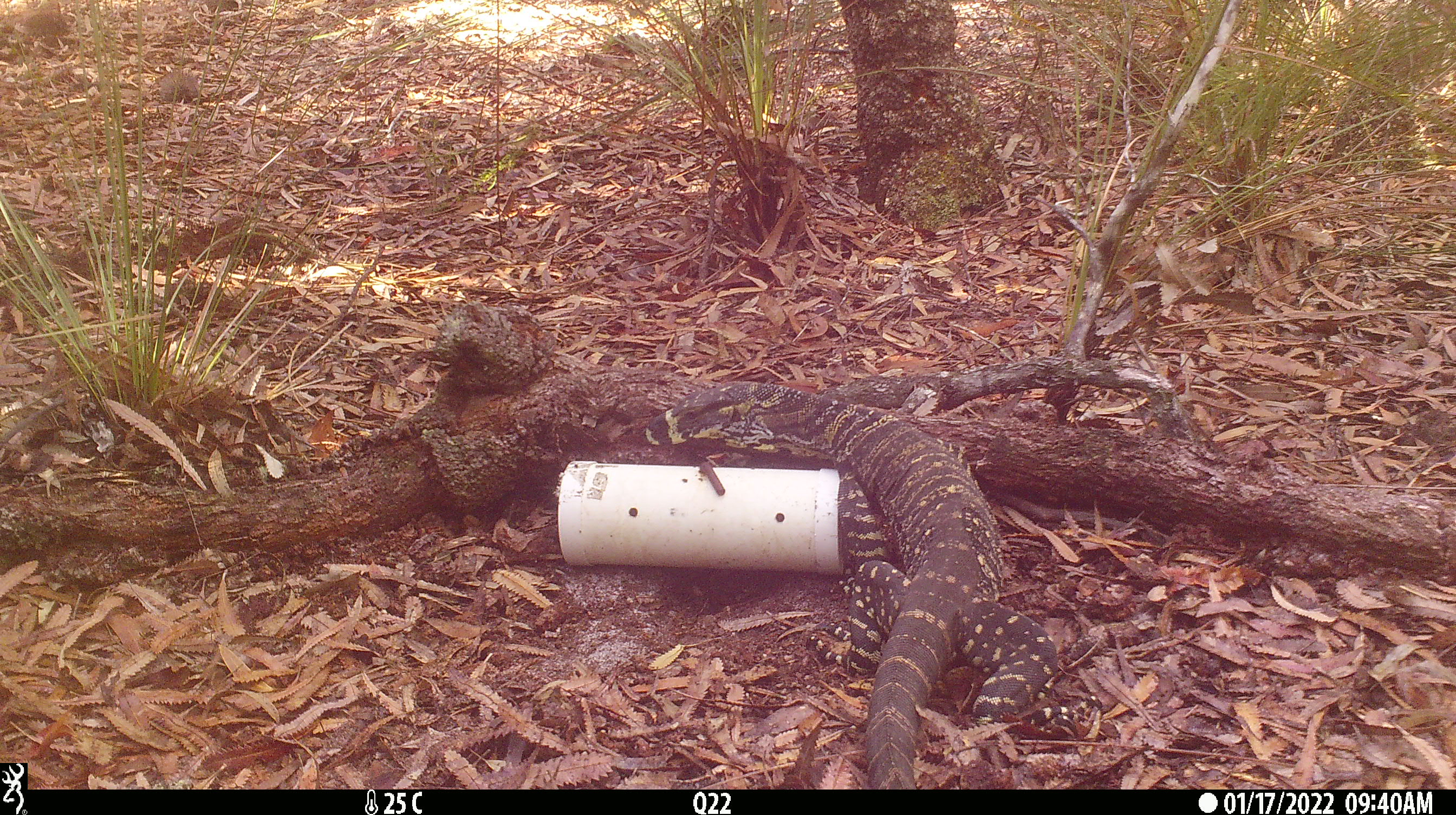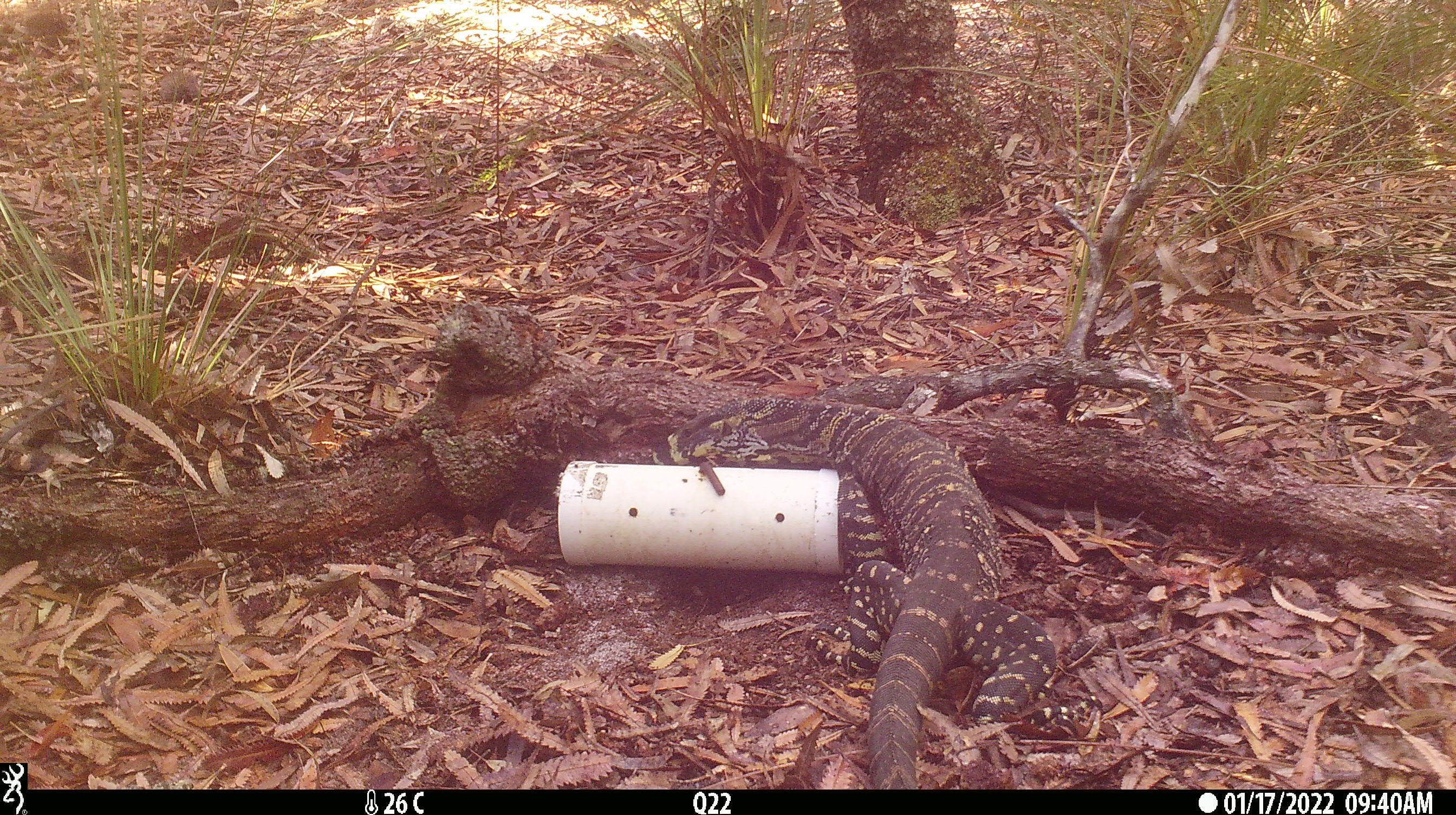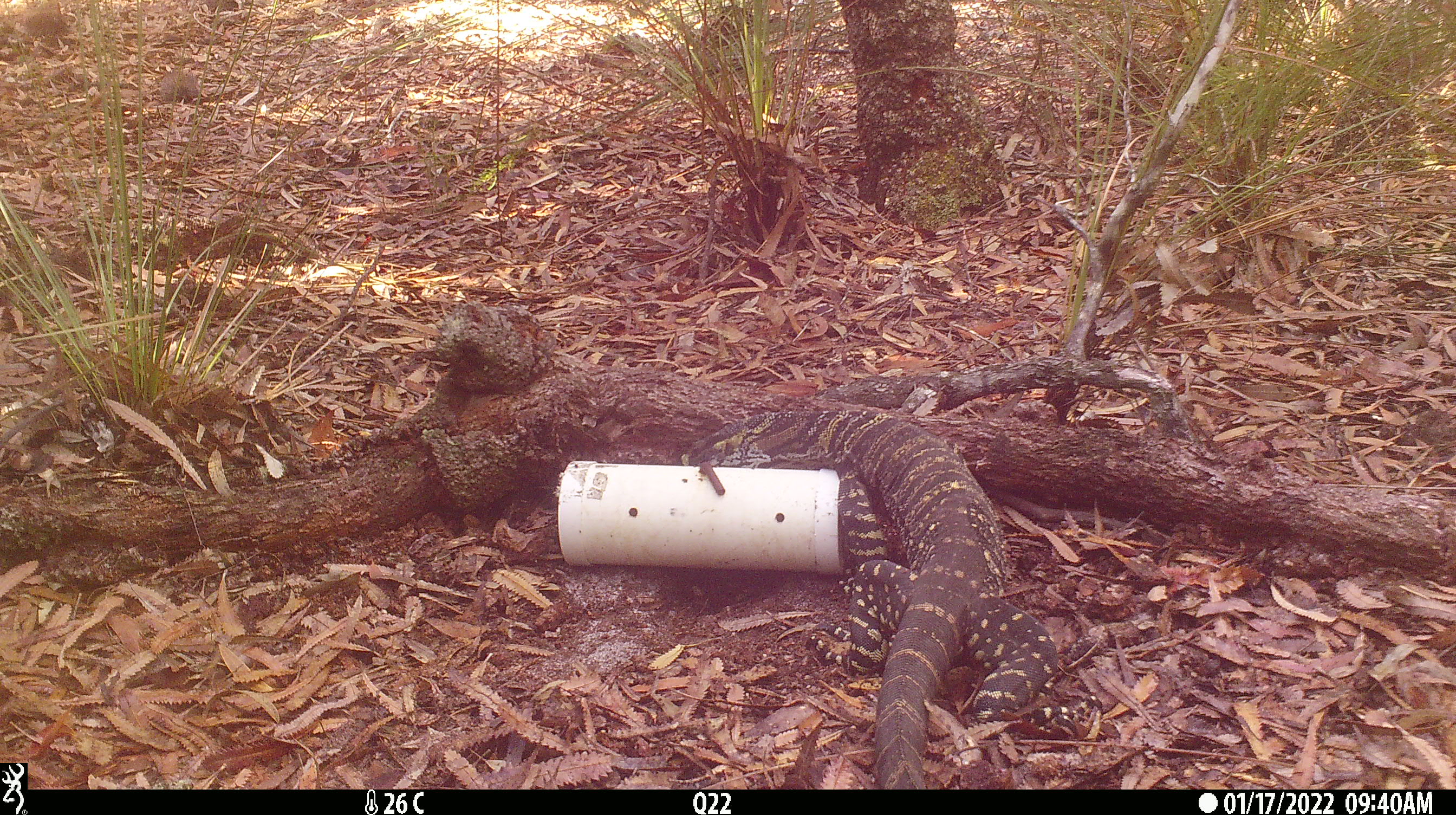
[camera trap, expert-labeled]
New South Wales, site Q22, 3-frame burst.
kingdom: Animalia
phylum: Chordata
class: Reptilia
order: Squamata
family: Varanidae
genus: Varanus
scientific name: Varanus varius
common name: lace monitor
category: goanna